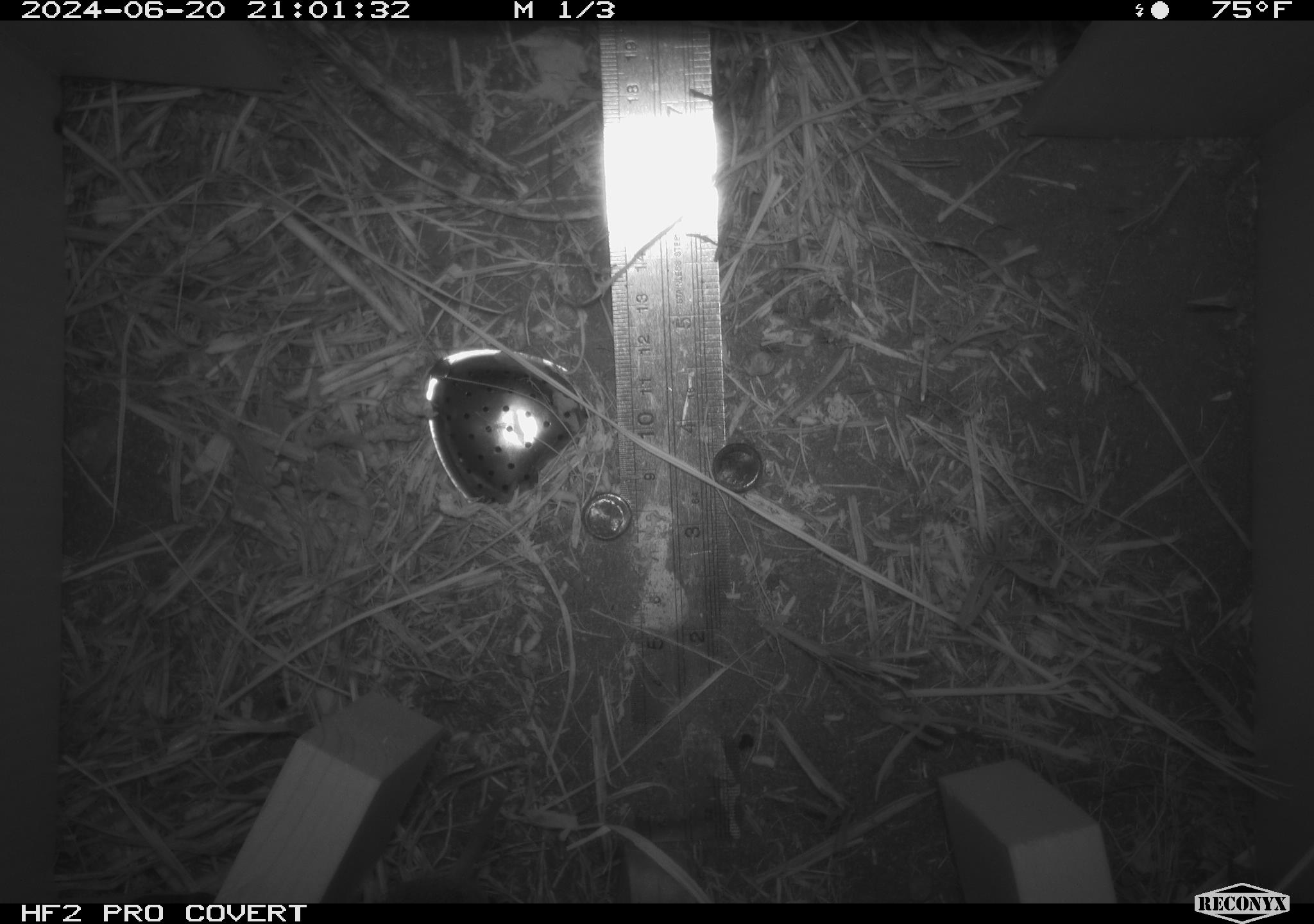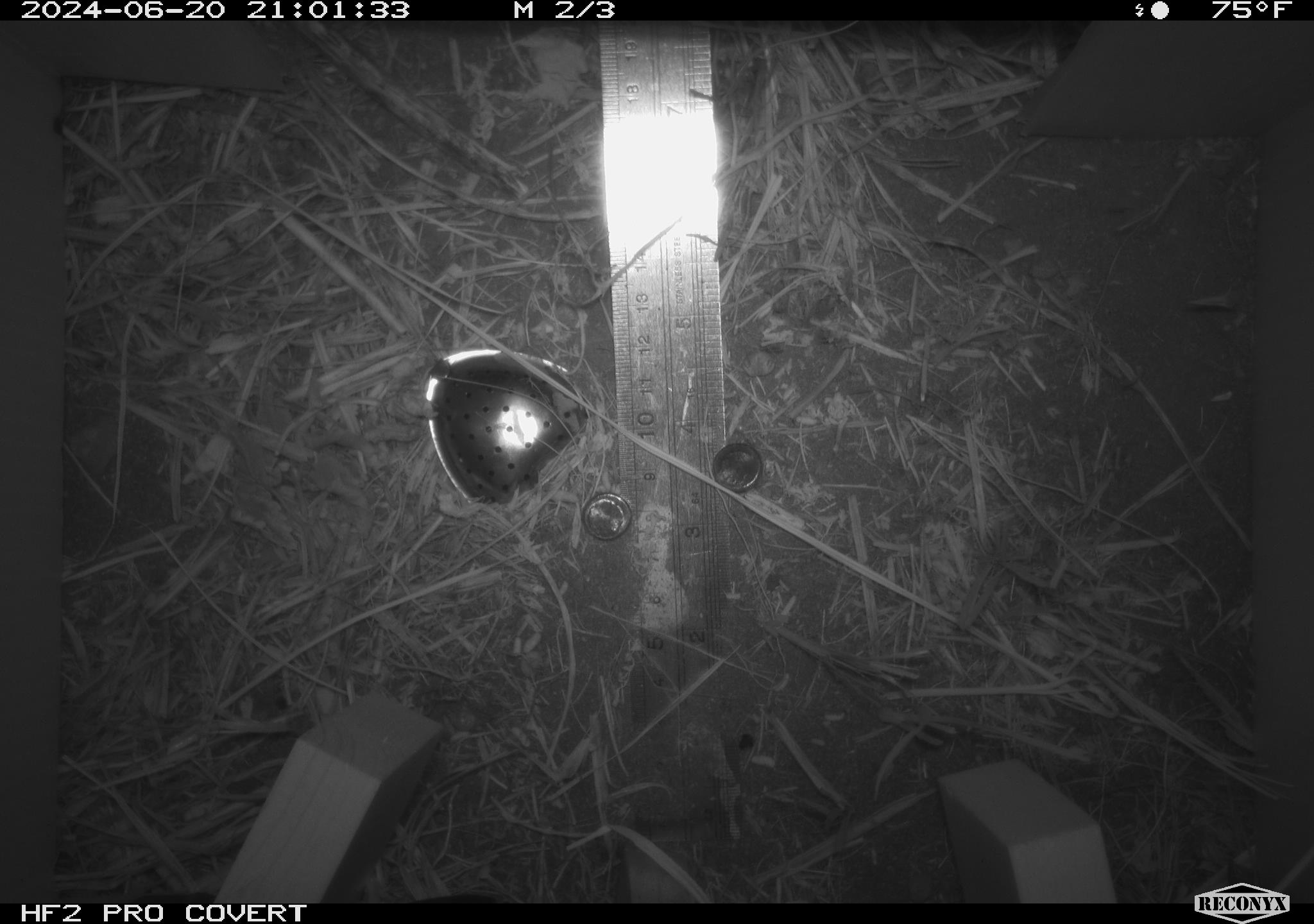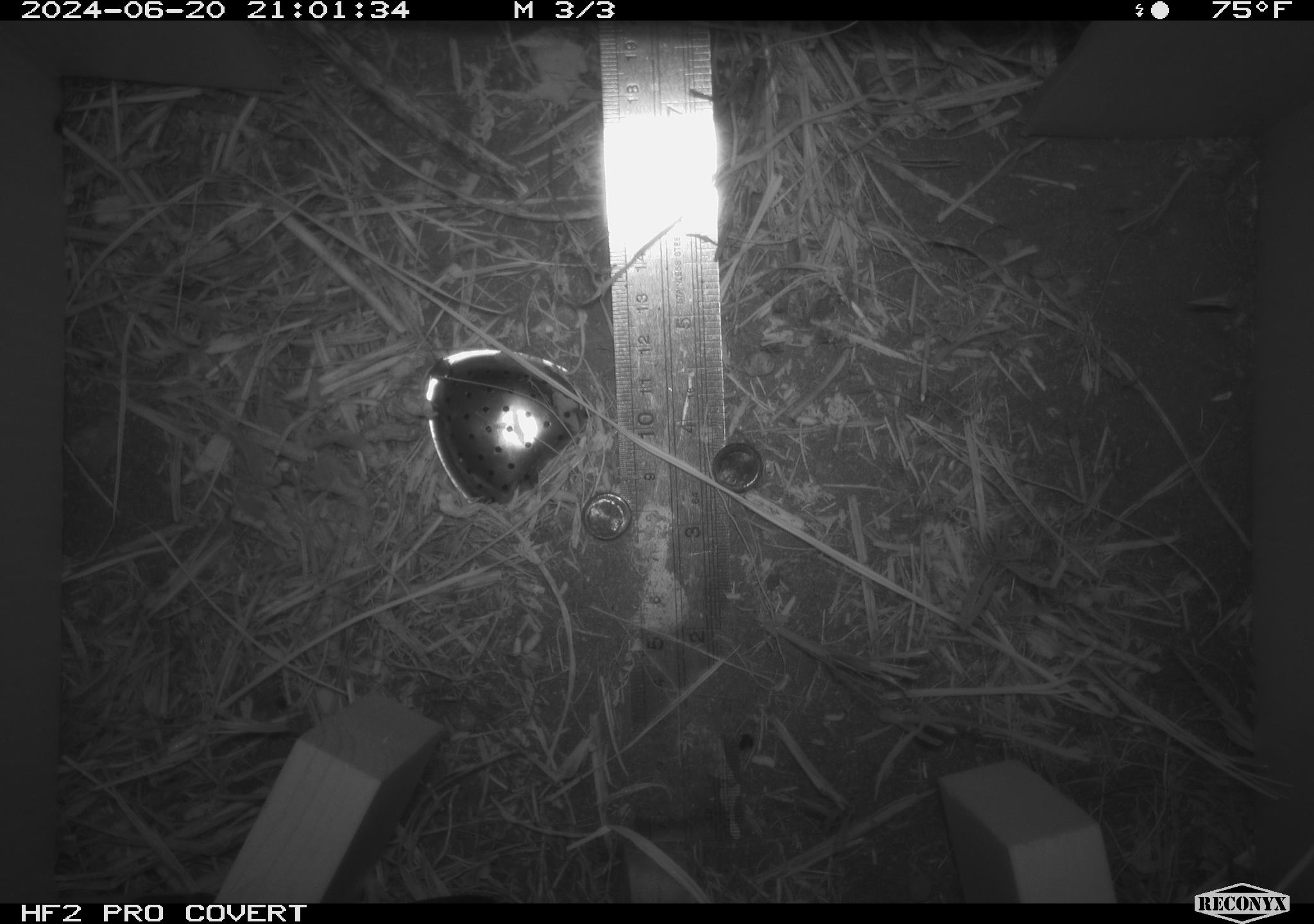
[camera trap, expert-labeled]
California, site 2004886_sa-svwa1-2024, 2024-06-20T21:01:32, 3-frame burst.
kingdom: Animalia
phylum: Chordata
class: Mammalia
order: Rodentia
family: Cricetidae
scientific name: Arvicolinae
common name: voles, lemmings, and muskrats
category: arvicolinae subfamily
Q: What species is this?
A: Arvicolinae subfamily (voles, lemmings, and muskrats) (Arvicolinae).